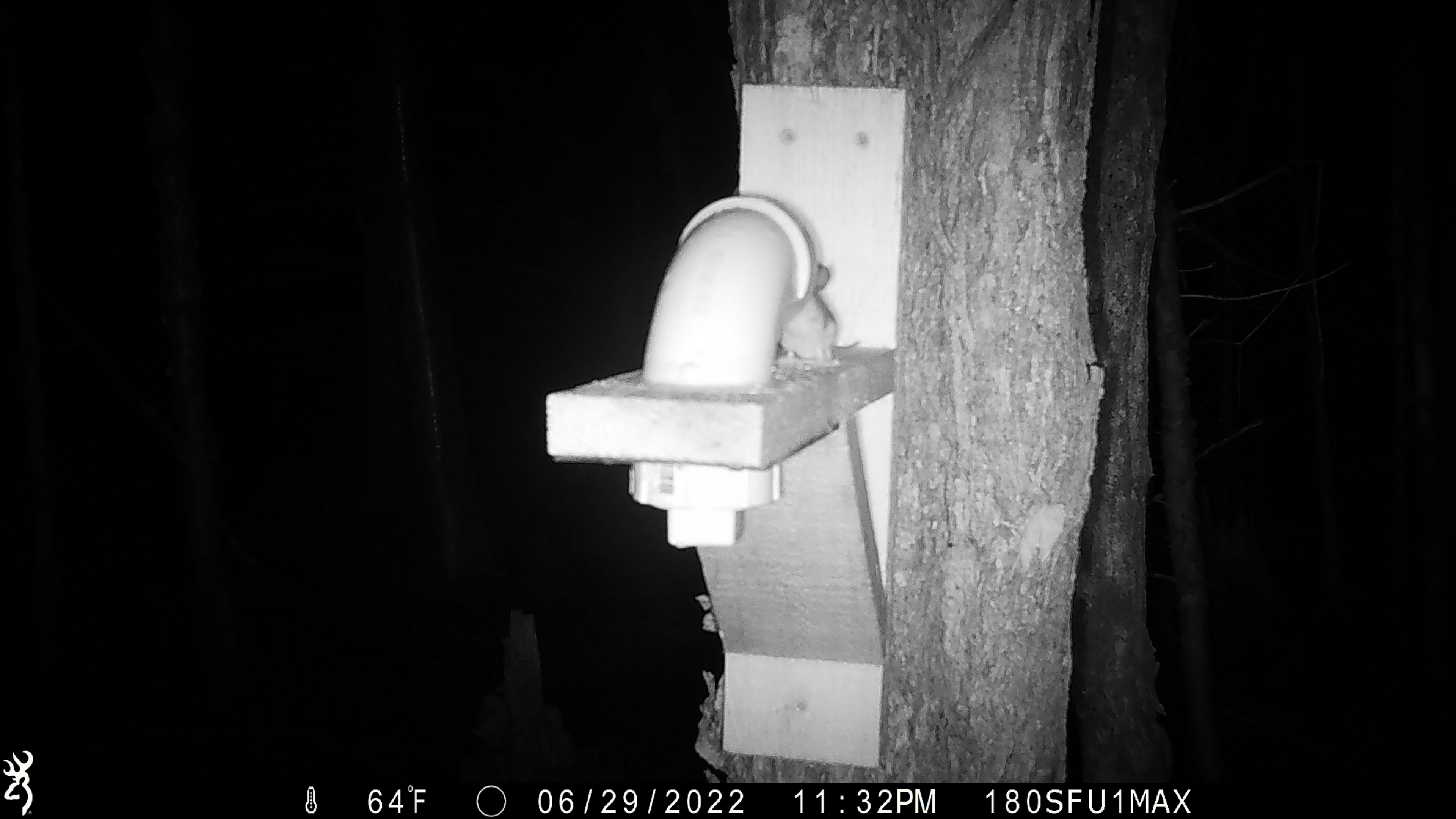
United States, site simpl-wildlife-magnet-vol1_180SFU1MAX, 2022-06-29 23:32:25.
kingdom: Animalia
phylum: Chordata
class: Mammalia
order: Rodentia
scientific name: Rodentia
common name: mouse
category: mouse sp.